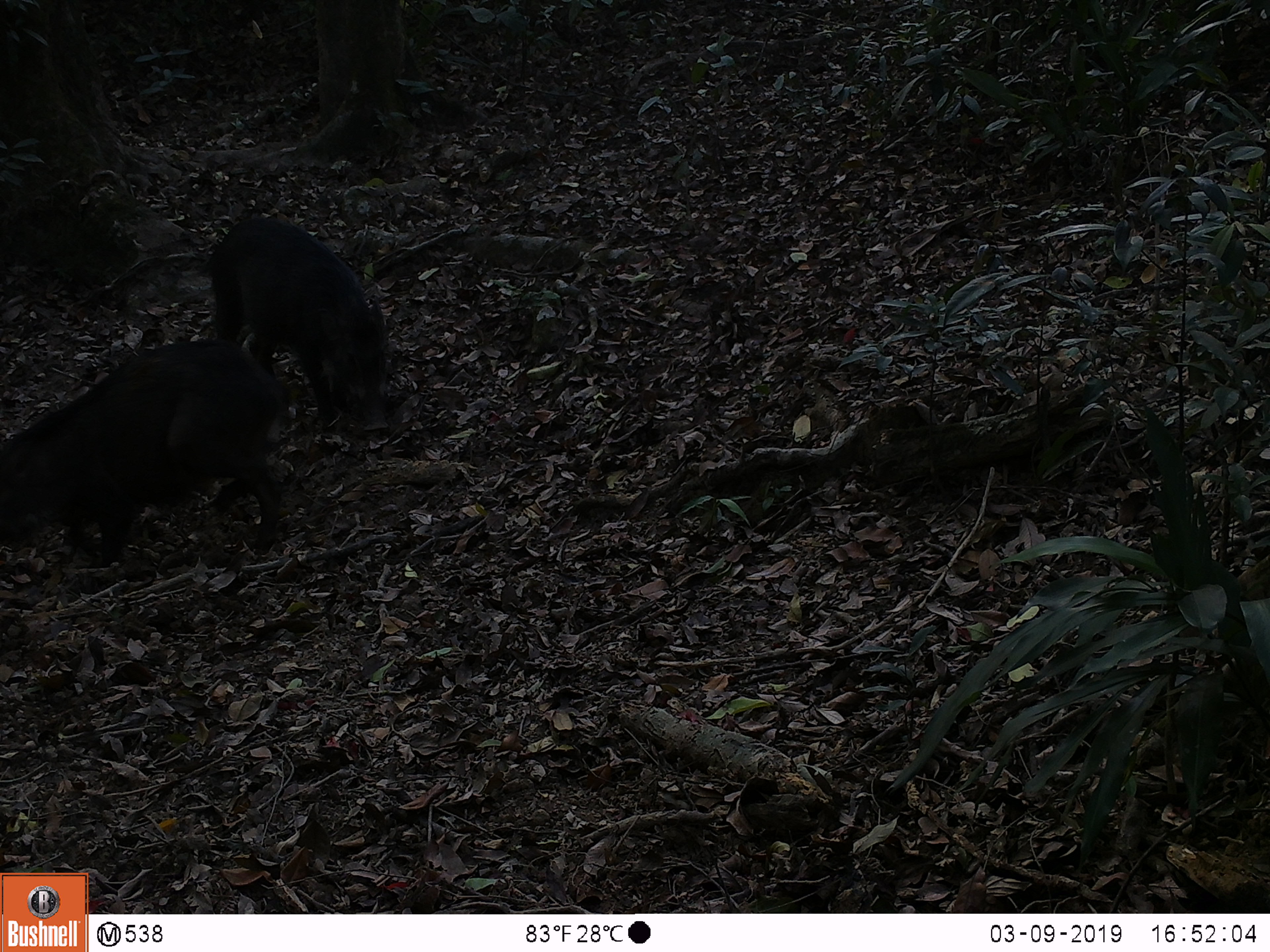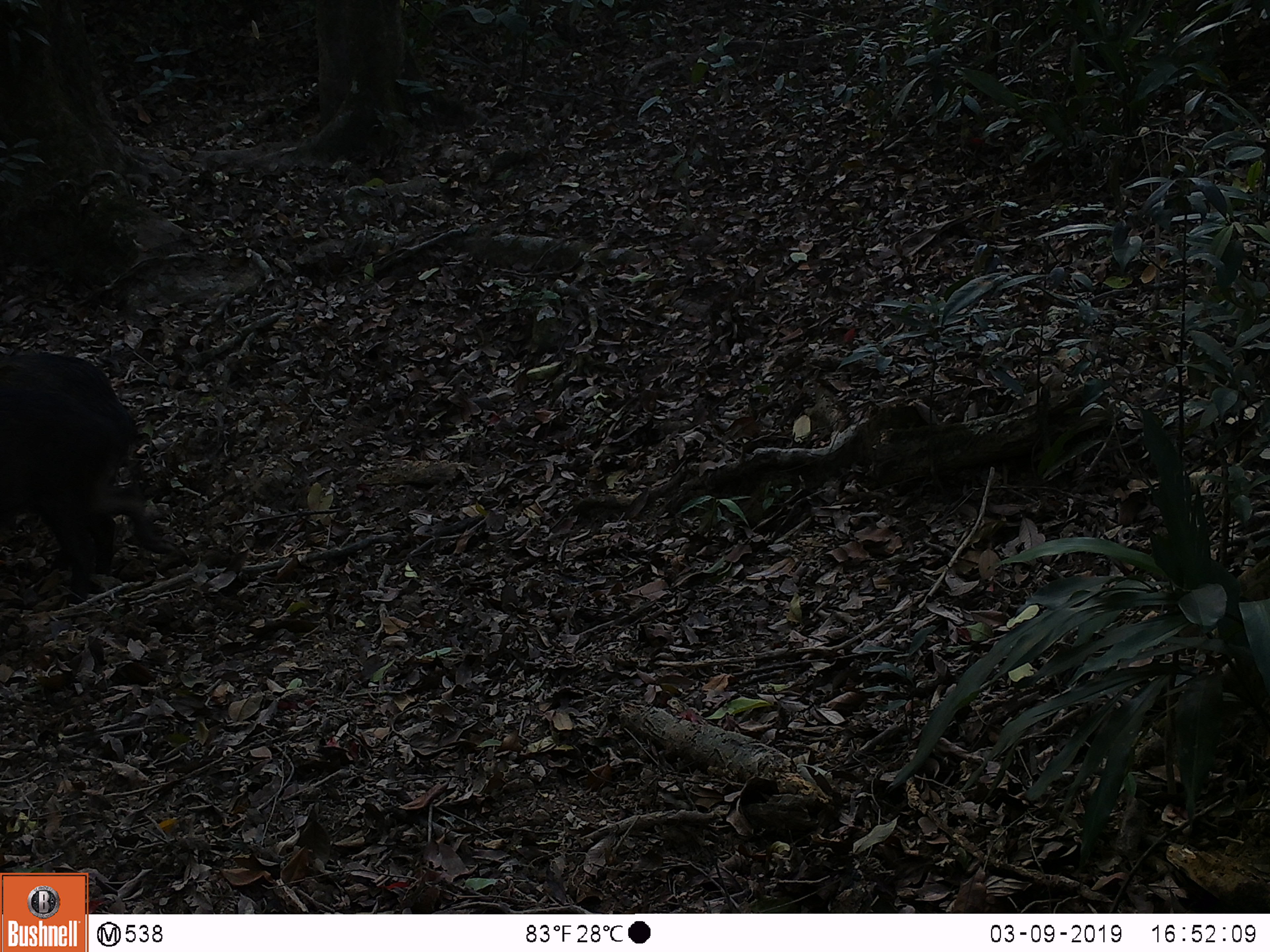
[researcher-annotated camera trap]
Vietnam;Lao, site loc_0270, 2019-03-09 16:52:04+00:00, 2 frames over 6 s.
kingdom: Animalia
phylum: Chordata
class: Mammalia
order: Artiodactyla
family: Suidae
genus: Sus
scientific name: Sus scrofa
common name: eurasian wild pig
Eurasian wild pig (Sus scrofa). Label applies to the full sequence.